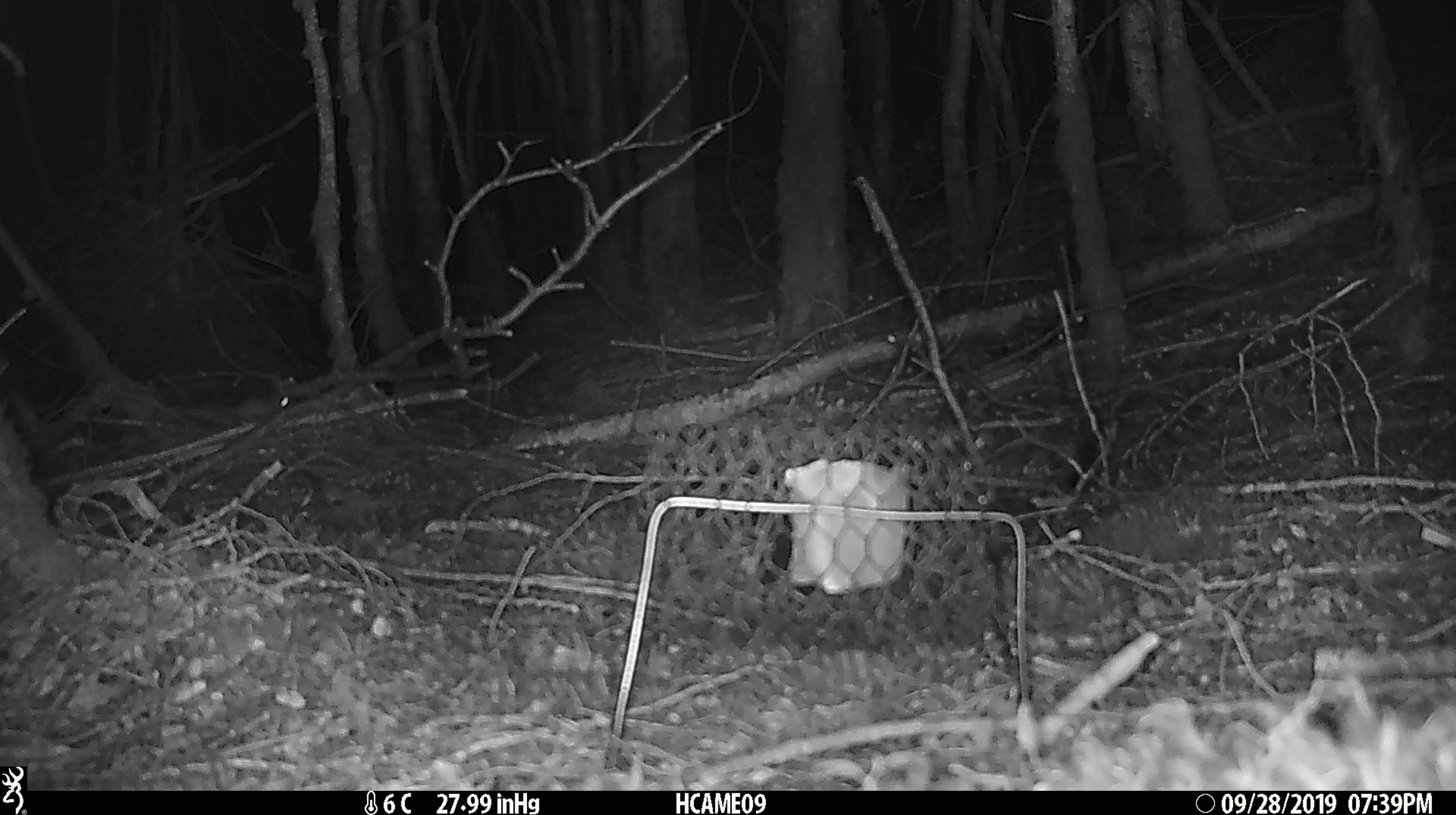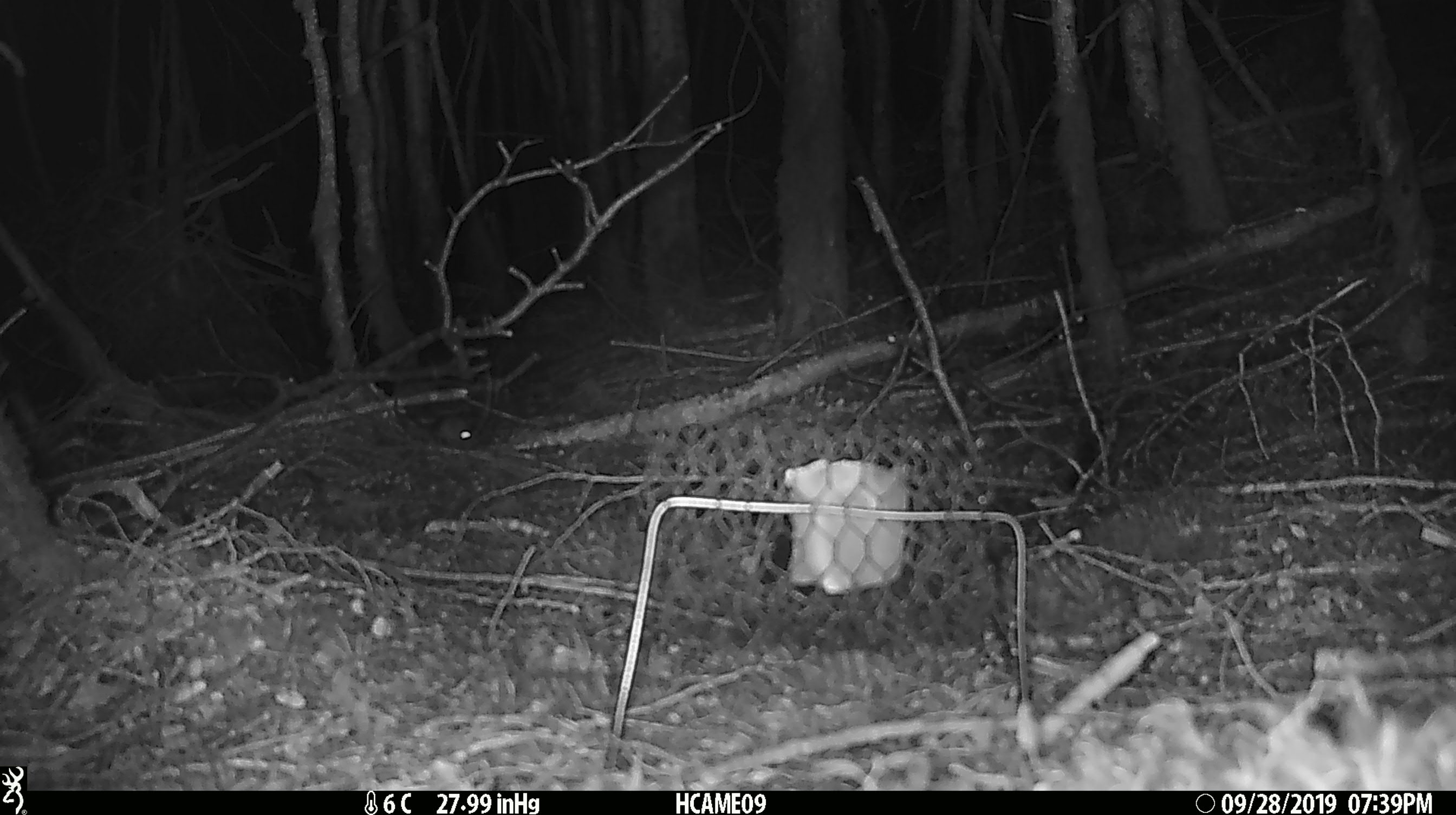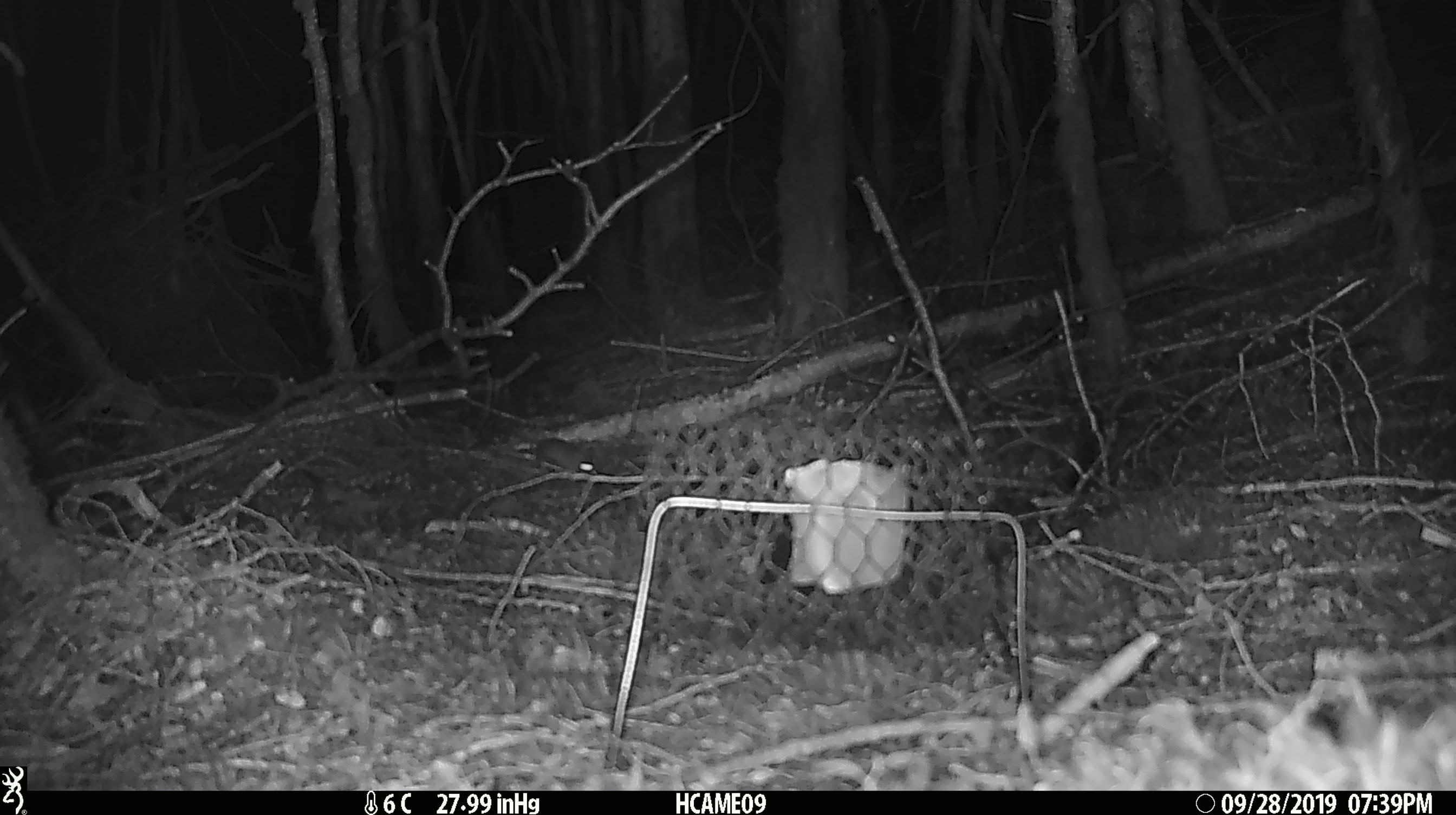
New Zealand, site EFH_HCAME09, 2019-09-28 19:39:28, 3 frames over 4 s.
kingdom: Animalia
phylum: Chordata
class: Mammalia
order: Rodentia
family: Muridae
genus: Mus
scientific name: Mus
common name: mouse